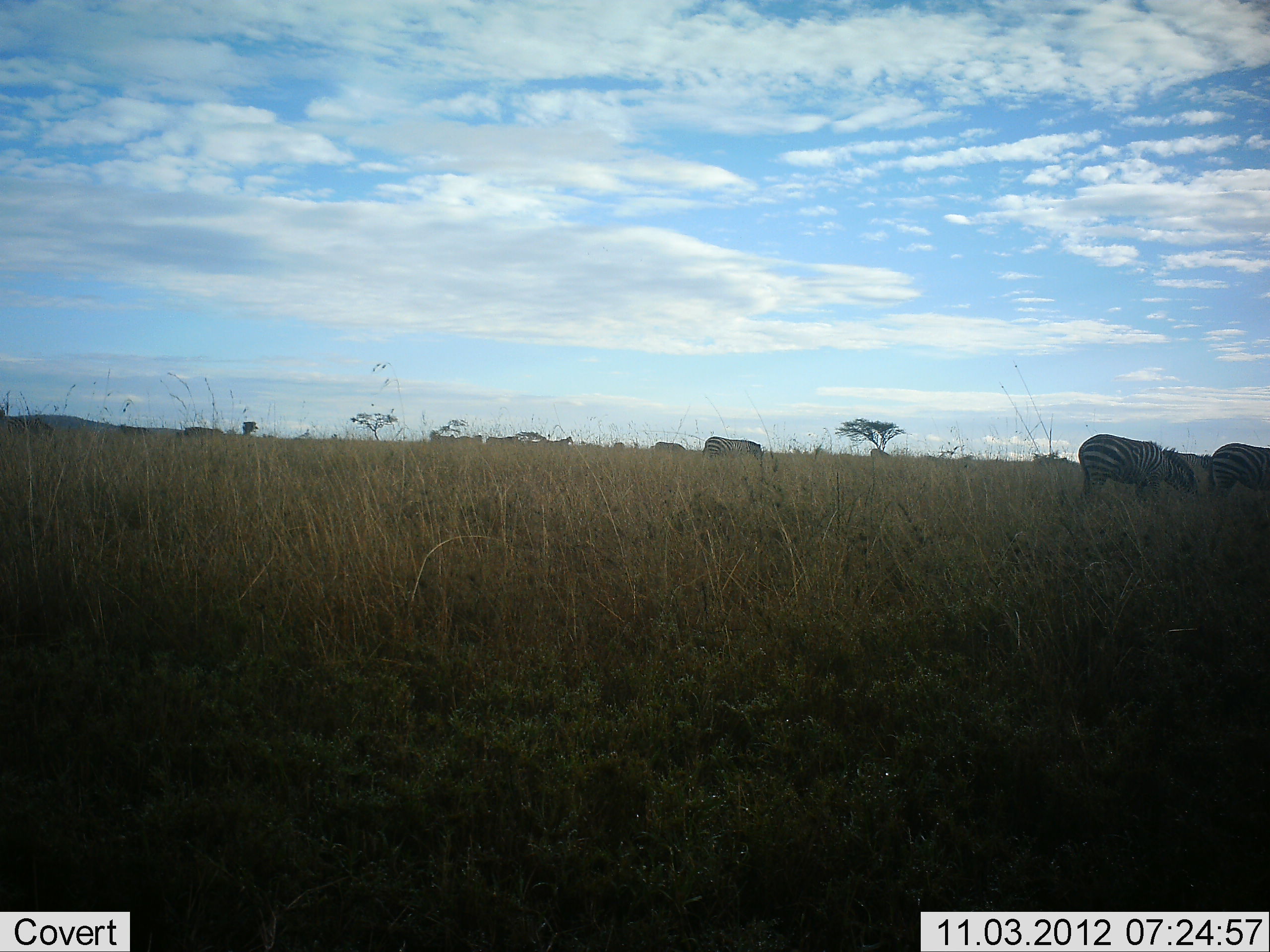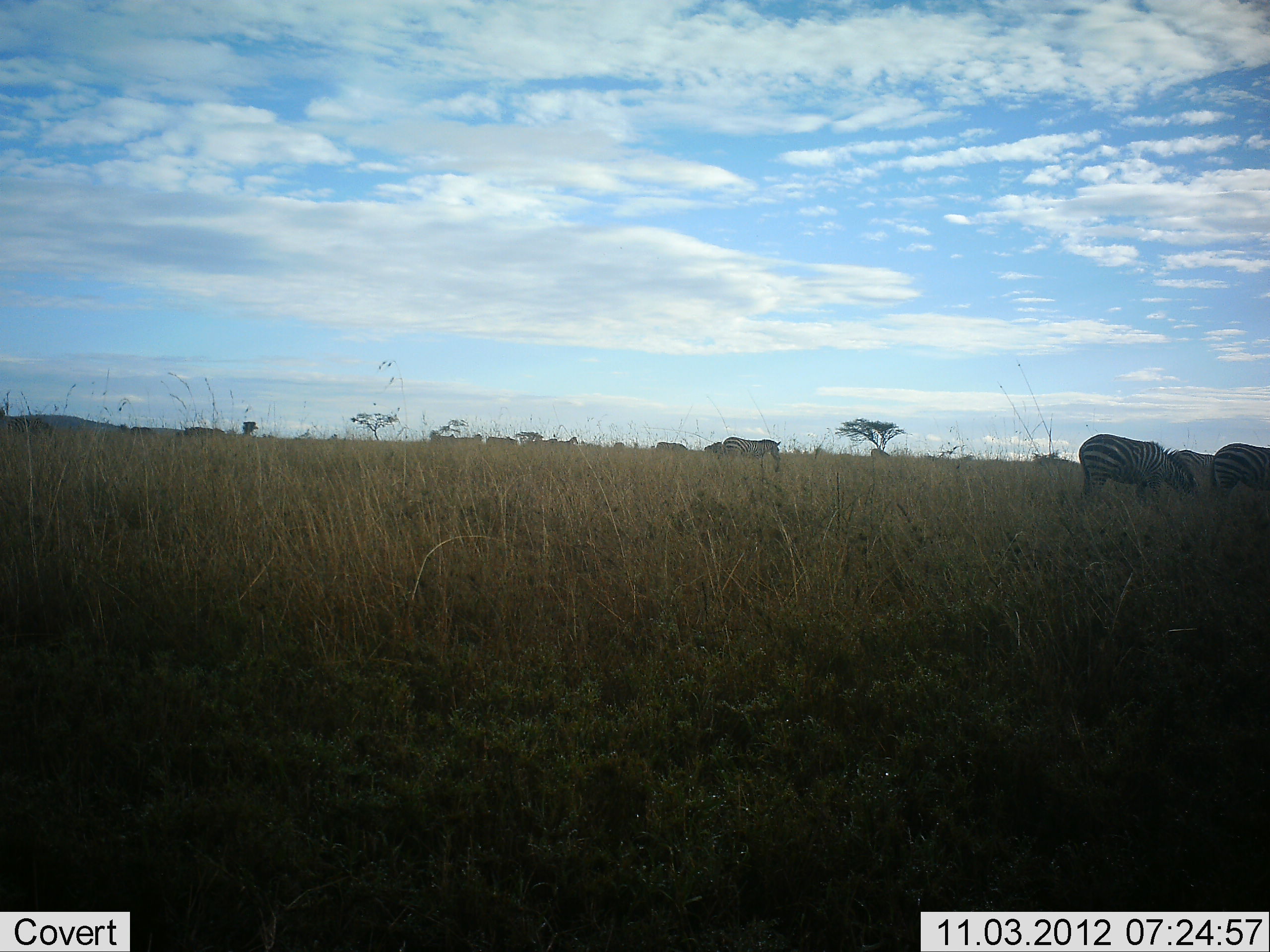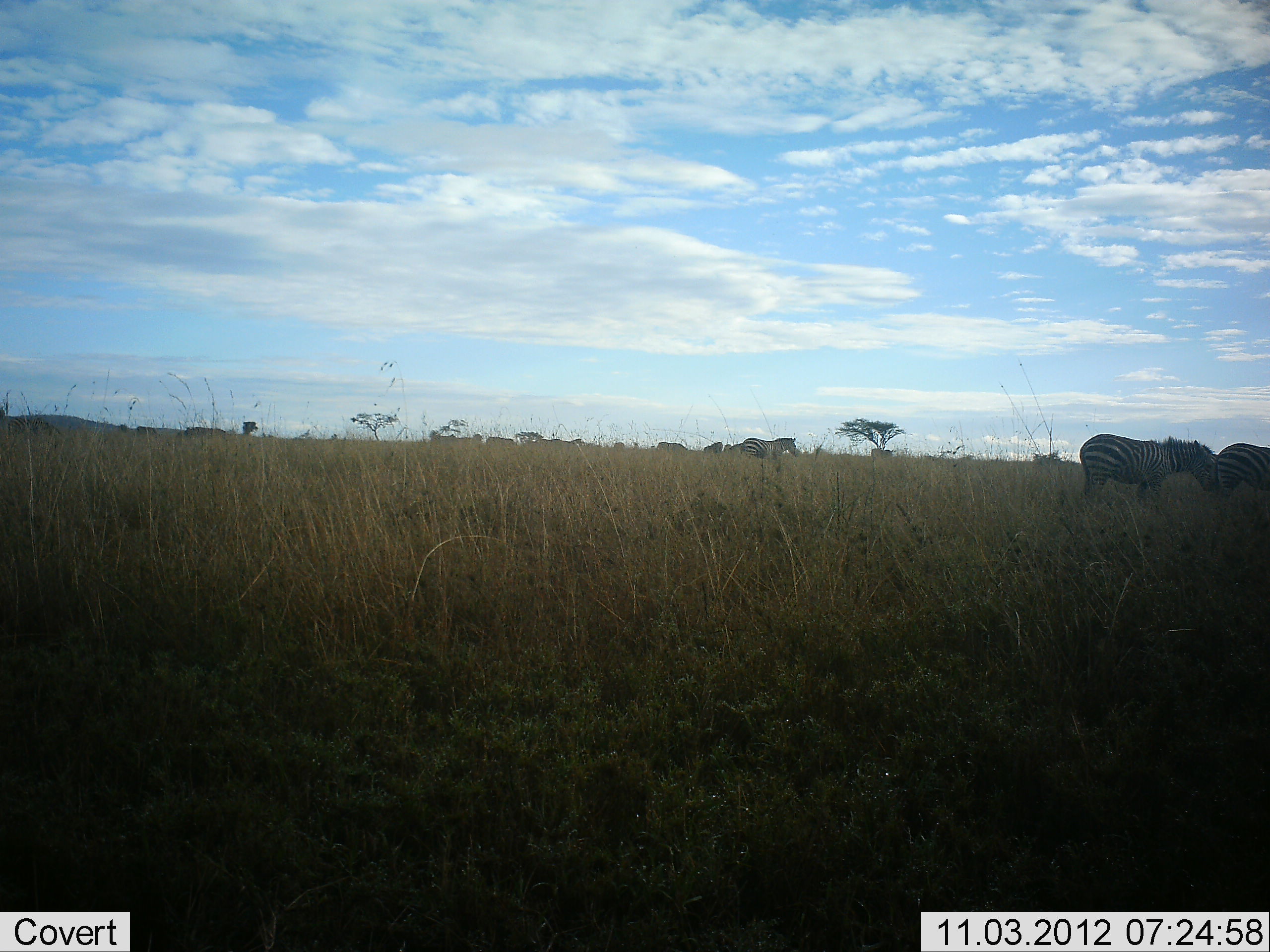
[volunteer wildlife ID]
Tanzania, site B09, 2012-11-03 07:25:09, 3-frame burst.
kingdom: Animalia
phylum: Chordata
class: Mammalia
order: Perissodactyla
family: Equidae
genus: Equus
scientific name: Equus quagga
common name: plains zebra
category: zebra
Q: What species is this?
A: Zebra (plains zebra) (Equus quagga).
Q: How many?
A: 11-50.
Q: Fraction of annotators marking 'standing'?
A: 60%.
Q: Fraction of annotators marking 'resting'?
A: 0%.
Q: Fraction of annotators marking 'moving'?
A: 70%.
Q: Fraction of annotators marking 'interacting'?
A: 0%.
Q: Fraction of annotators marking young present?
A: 0%.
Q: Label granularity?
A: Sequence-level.